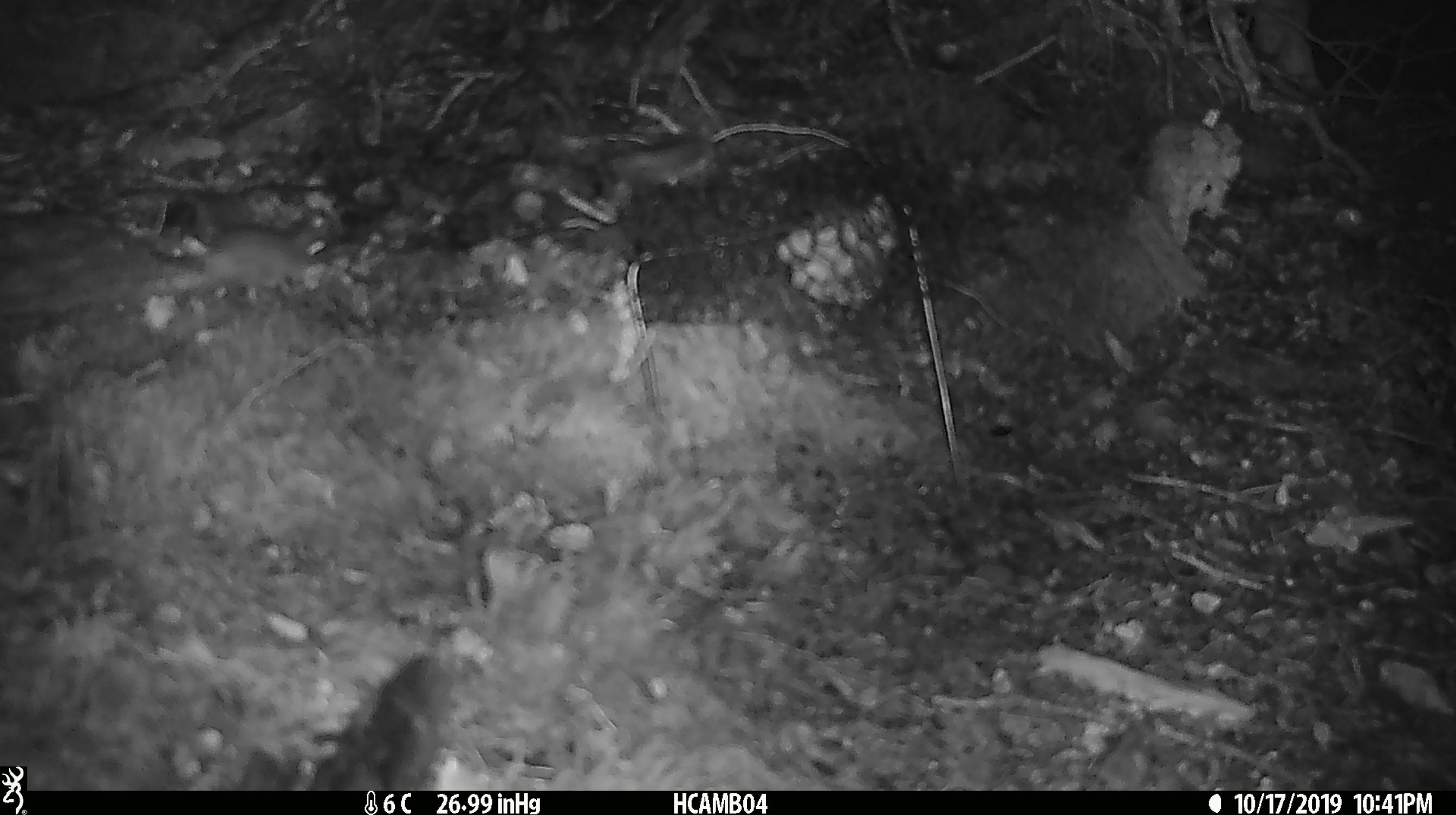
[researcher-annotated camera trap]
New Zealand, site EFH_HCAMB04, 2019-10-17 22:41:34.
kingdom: Animalia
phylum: Chordata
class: Mammalia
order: Rodentia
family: Muridae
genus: Mus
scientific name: Mus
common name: mouse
Mouse (Mus).